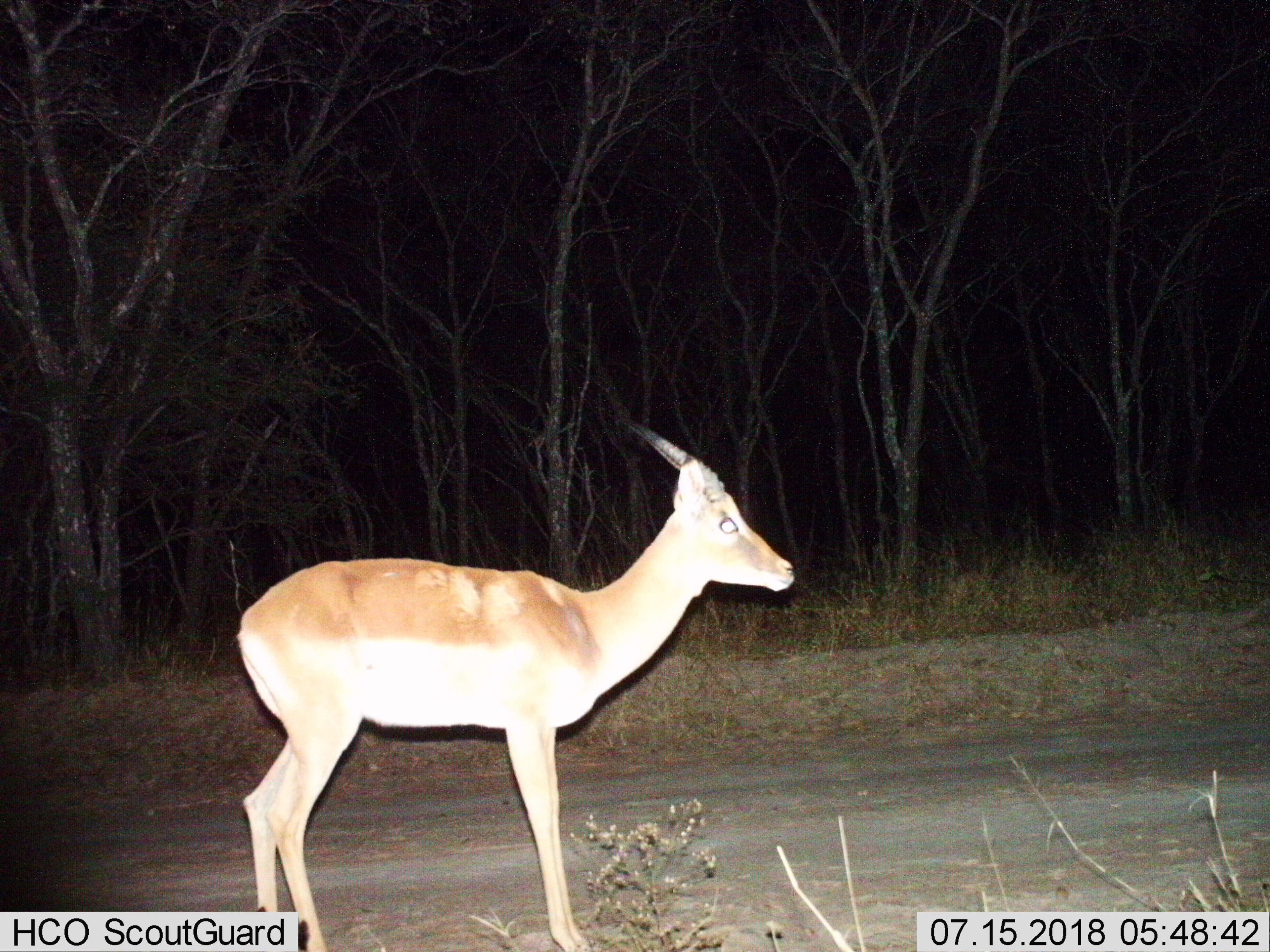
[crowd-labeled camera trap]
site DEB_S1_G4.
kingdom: Animalia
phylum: Chordata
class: Mammalia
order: Artiodactyla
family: Bovidae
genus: Aepyceros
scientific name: Aepyceros melampus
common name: impala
Impala (Aepyceros melampus), count 1. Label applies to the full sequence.